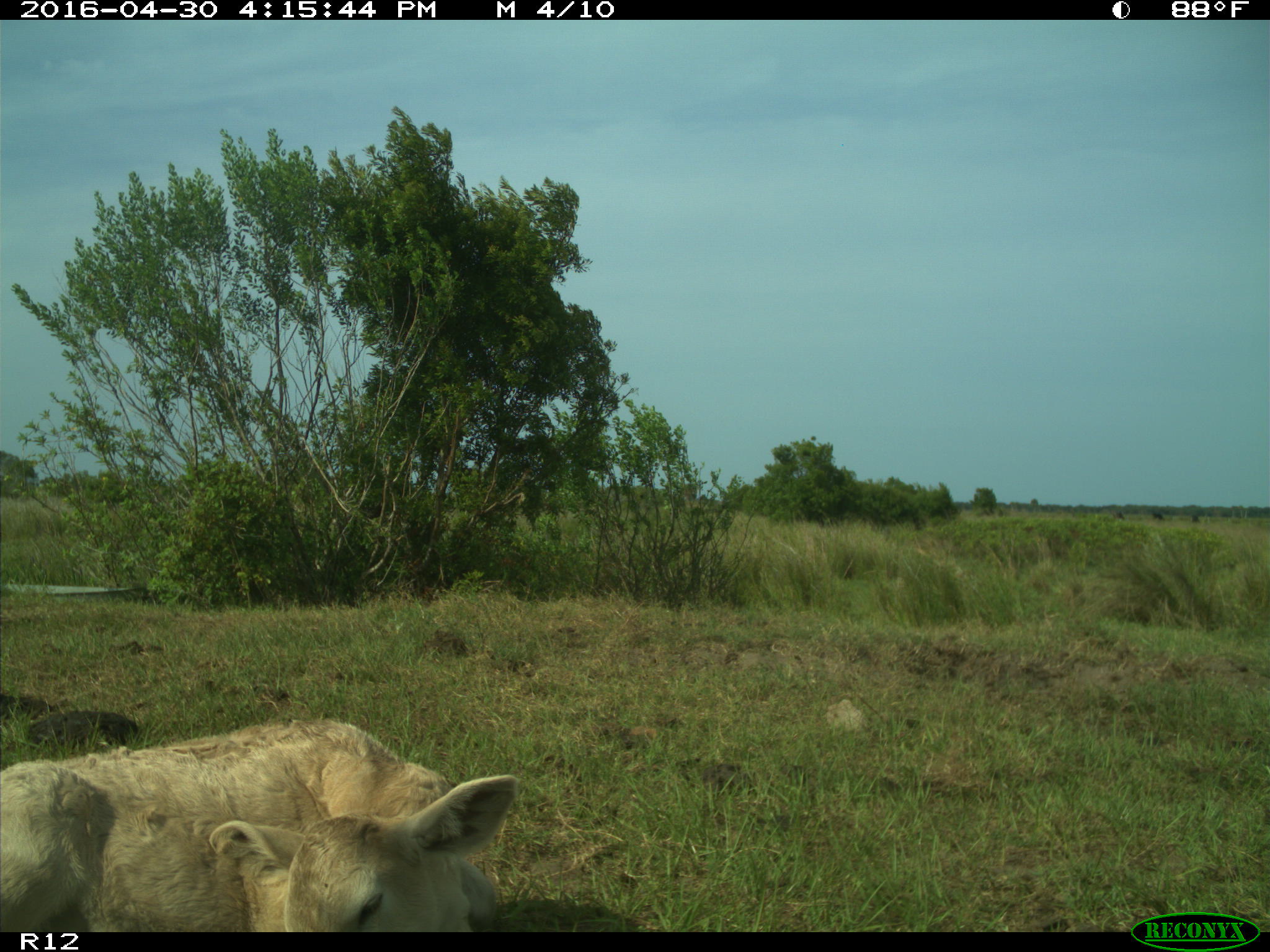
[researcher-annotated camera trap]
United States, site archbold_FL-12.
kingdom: Animalia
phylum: Chordata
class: Mammalia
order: Artiodactyla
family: Bovidae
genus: Bos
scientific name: Bos taurus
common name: domestic cow